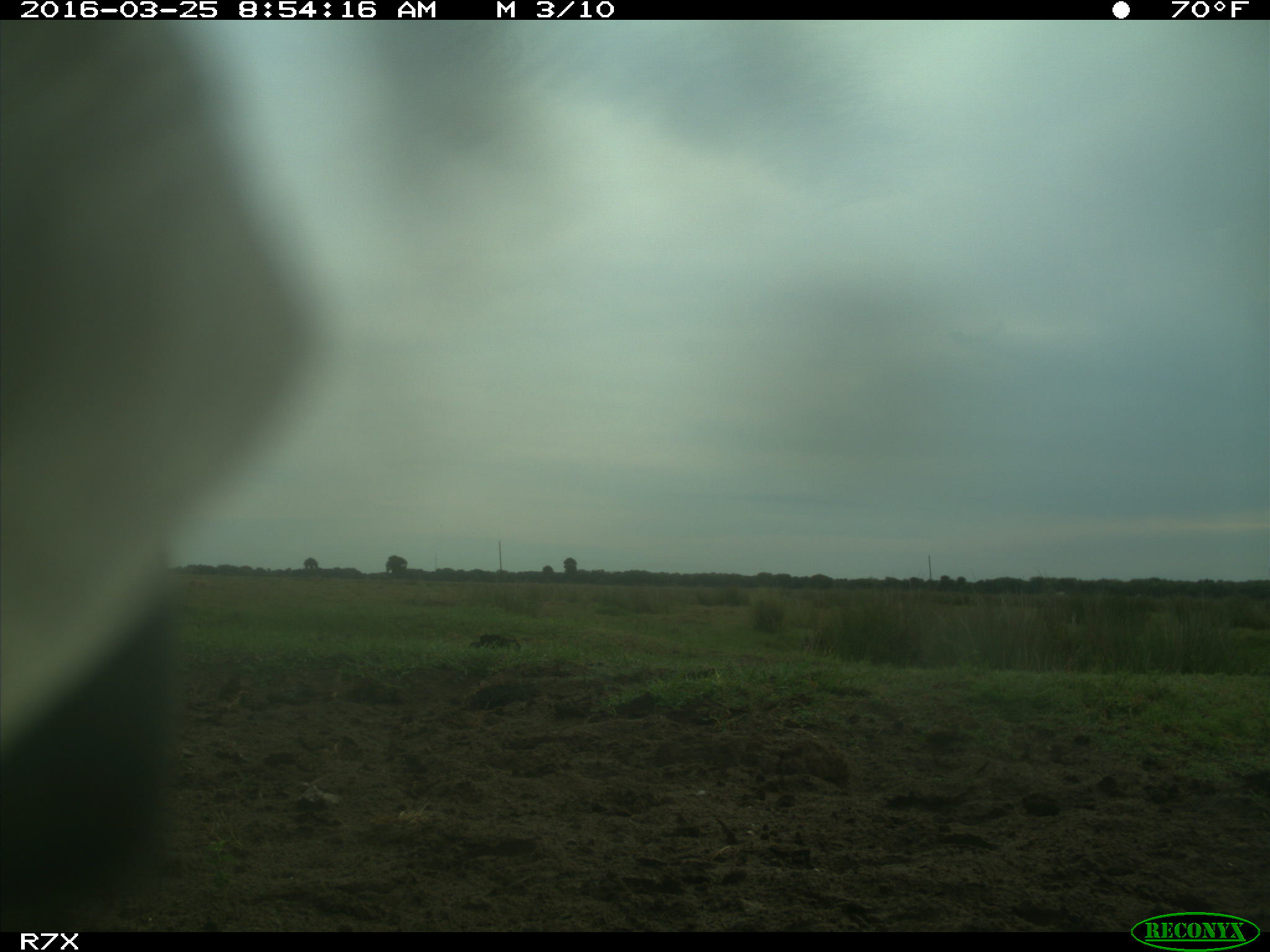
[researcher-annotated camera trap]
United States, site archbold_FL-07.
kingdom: Animalia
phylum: Chordata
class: Mammalia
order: Artiodactyla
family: Bovidae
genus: Bos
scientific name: Bos taurus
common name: domestic cow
Bos taurus (domestic cow).